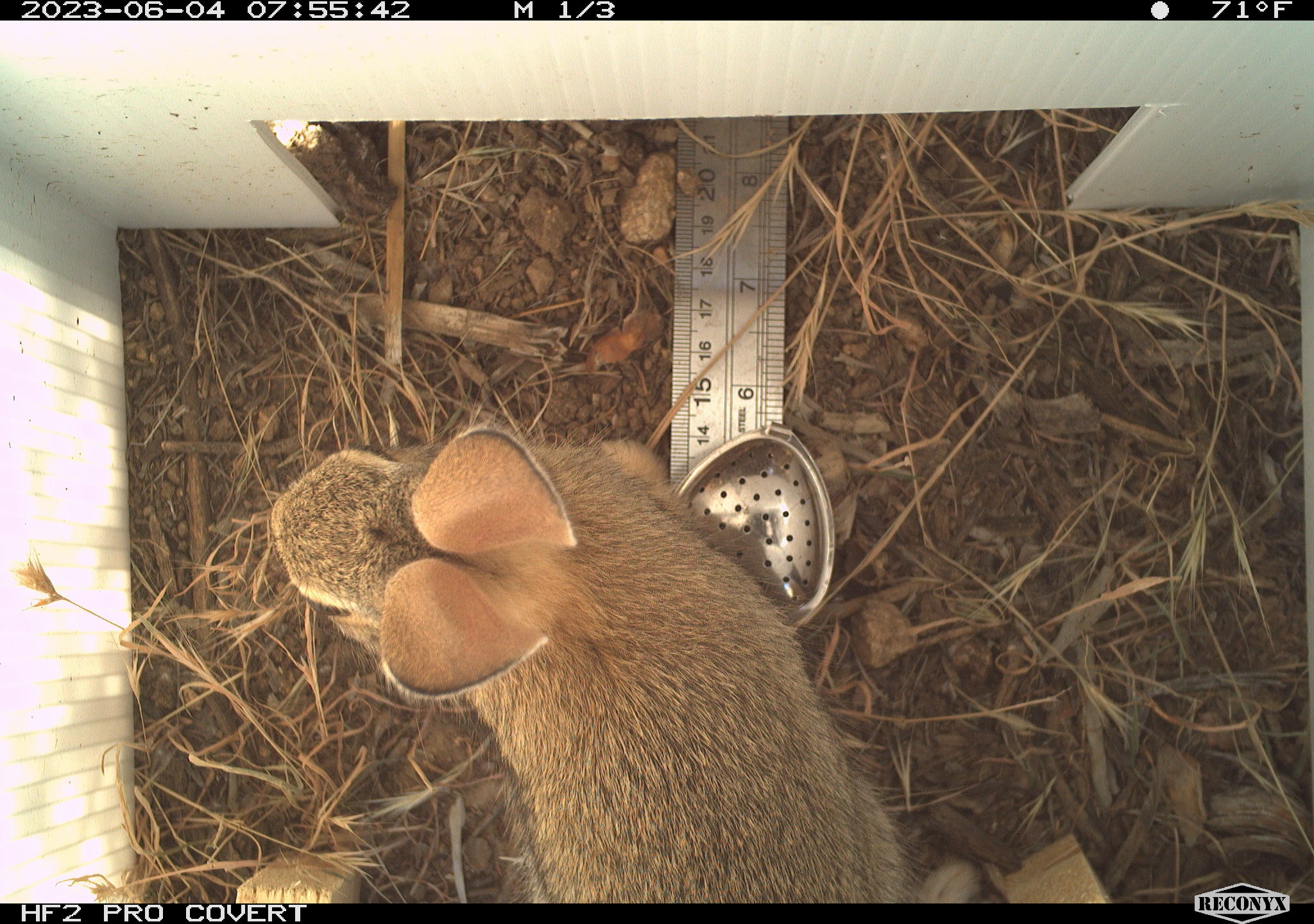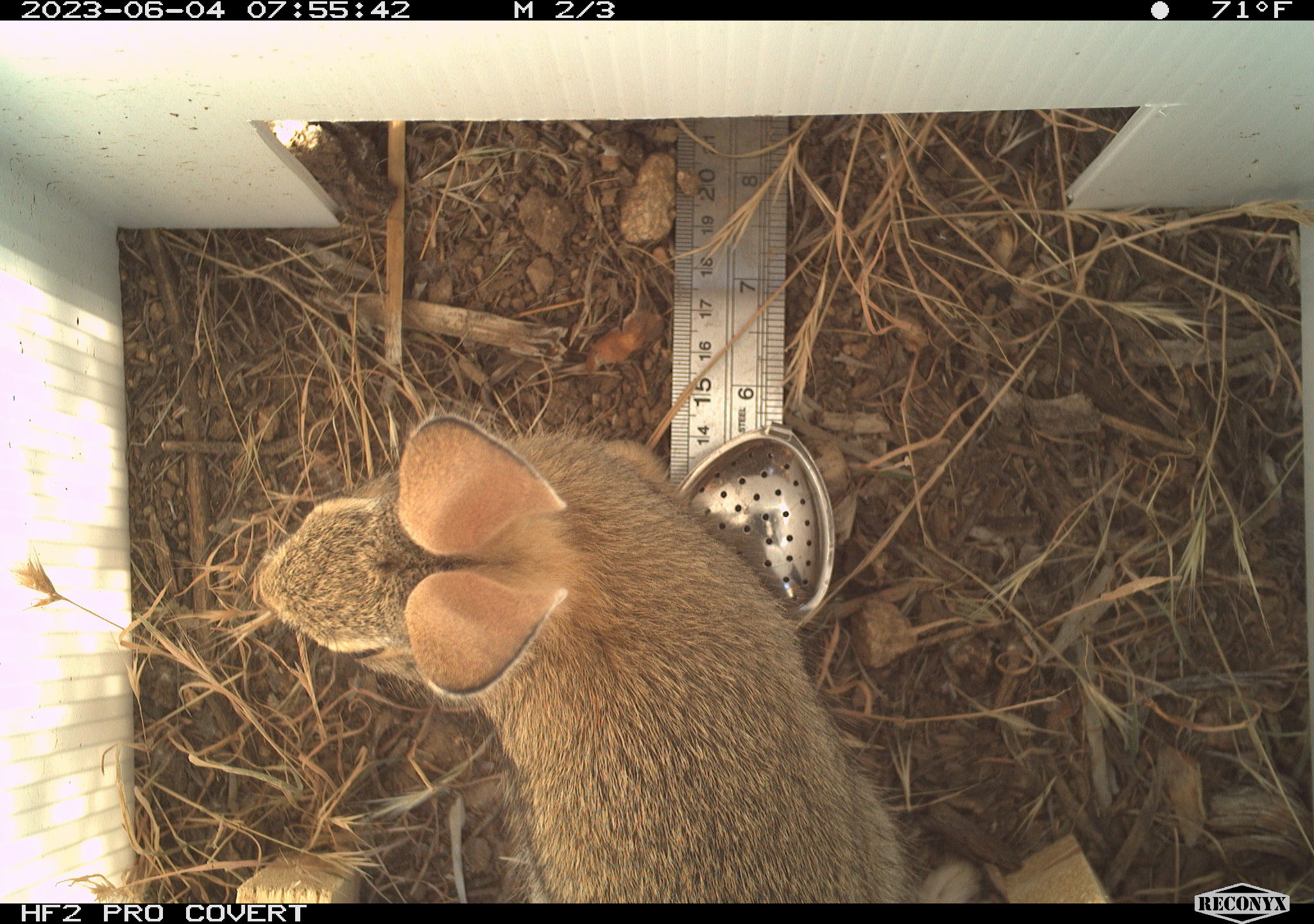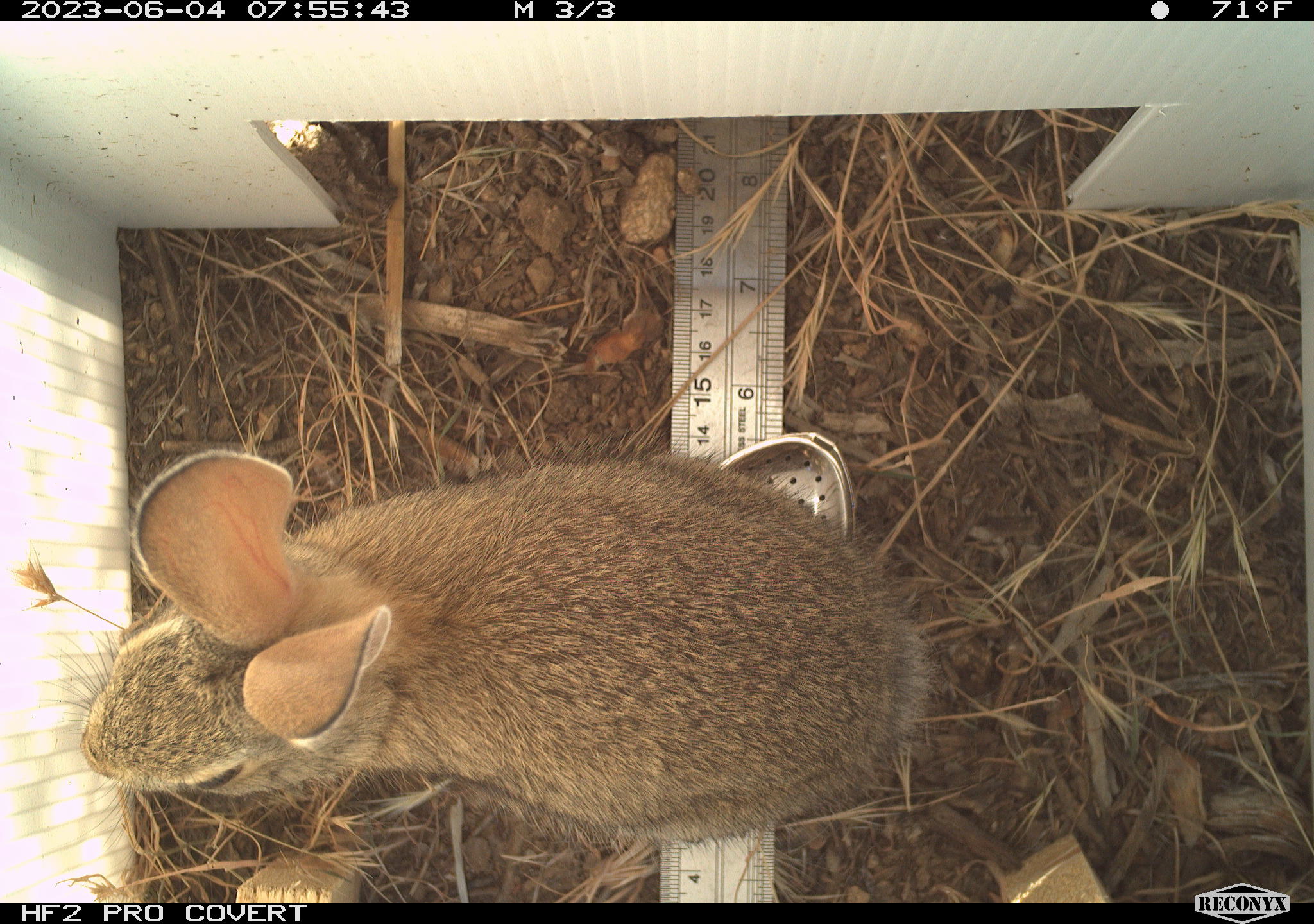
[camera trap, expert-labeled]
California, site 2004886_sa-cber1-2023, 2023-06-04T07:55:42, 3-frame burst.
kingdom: Animalia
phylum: Chordata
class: Mammalia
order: Lagomorpha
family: Leporidae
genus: Sylvilagus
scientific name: Sylvilagus audubonii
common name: desert cottontail